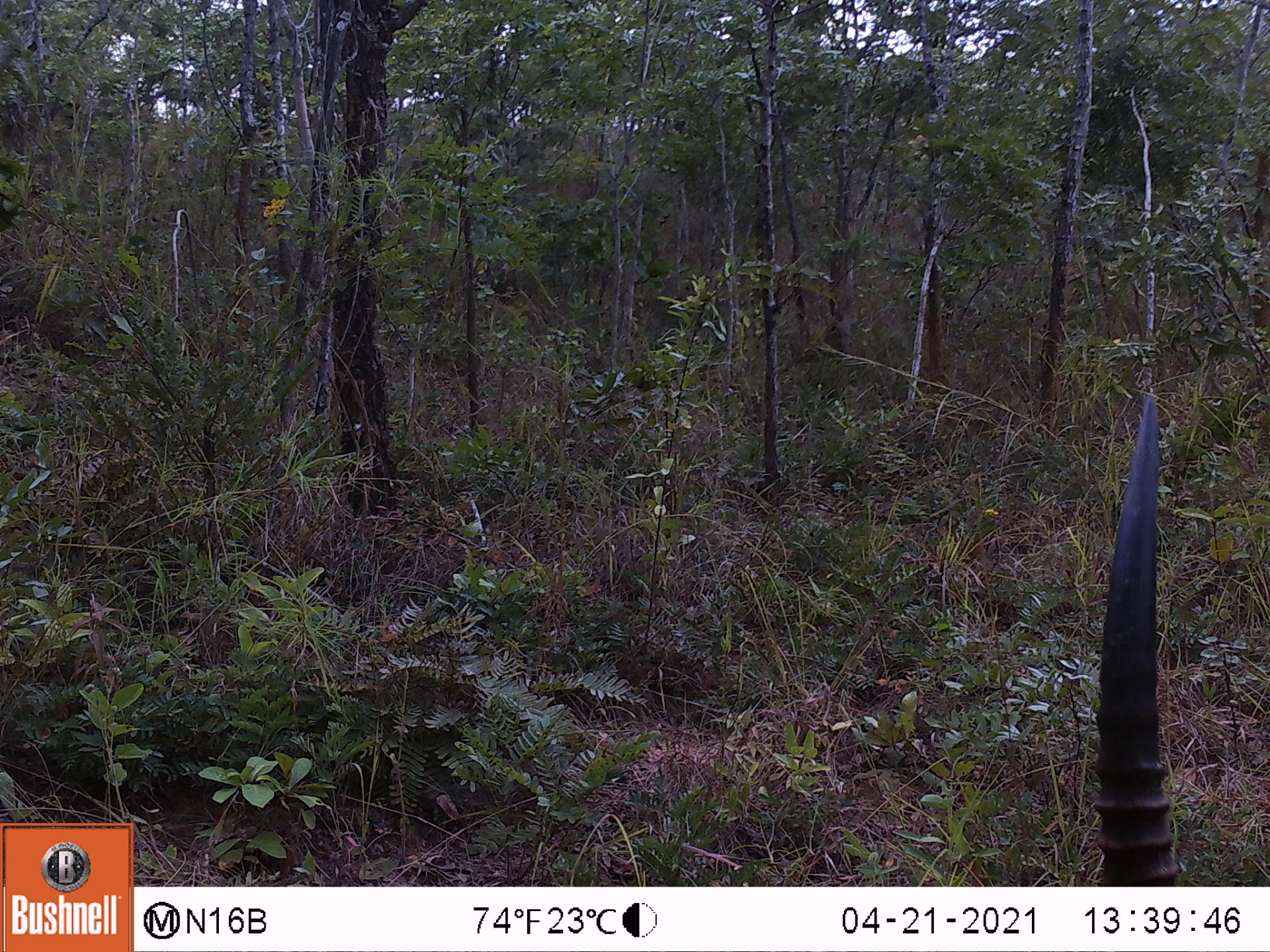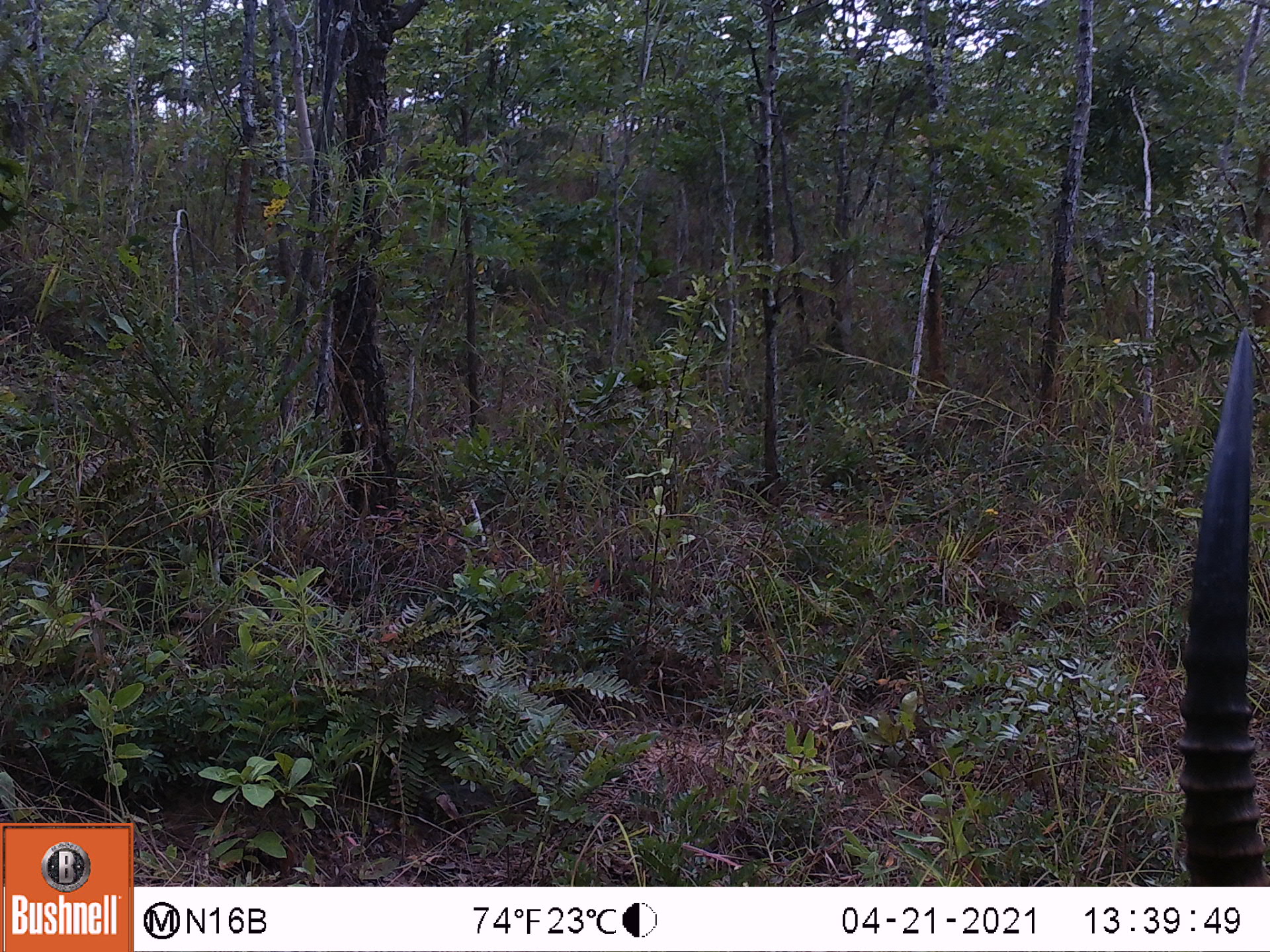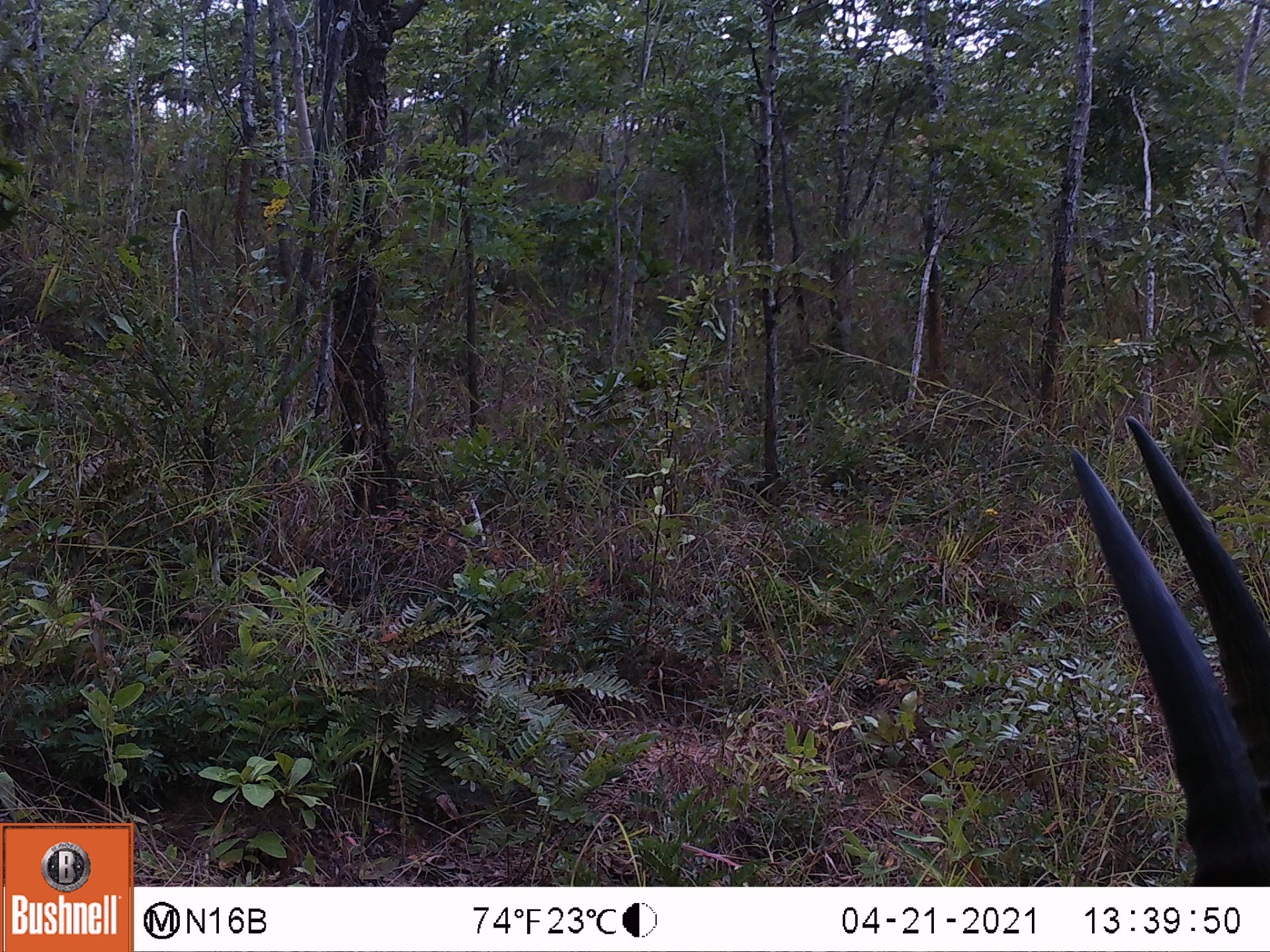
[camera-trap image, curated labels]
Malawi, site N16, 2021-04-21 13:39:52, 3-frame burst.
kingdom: Animalia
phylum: Chordata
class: Mammalia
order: Artiodactyla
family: Bovidae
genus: Kobus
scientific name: Kobus ellipsiprymnus ellipsiprymnus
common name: common waterbuck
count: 1